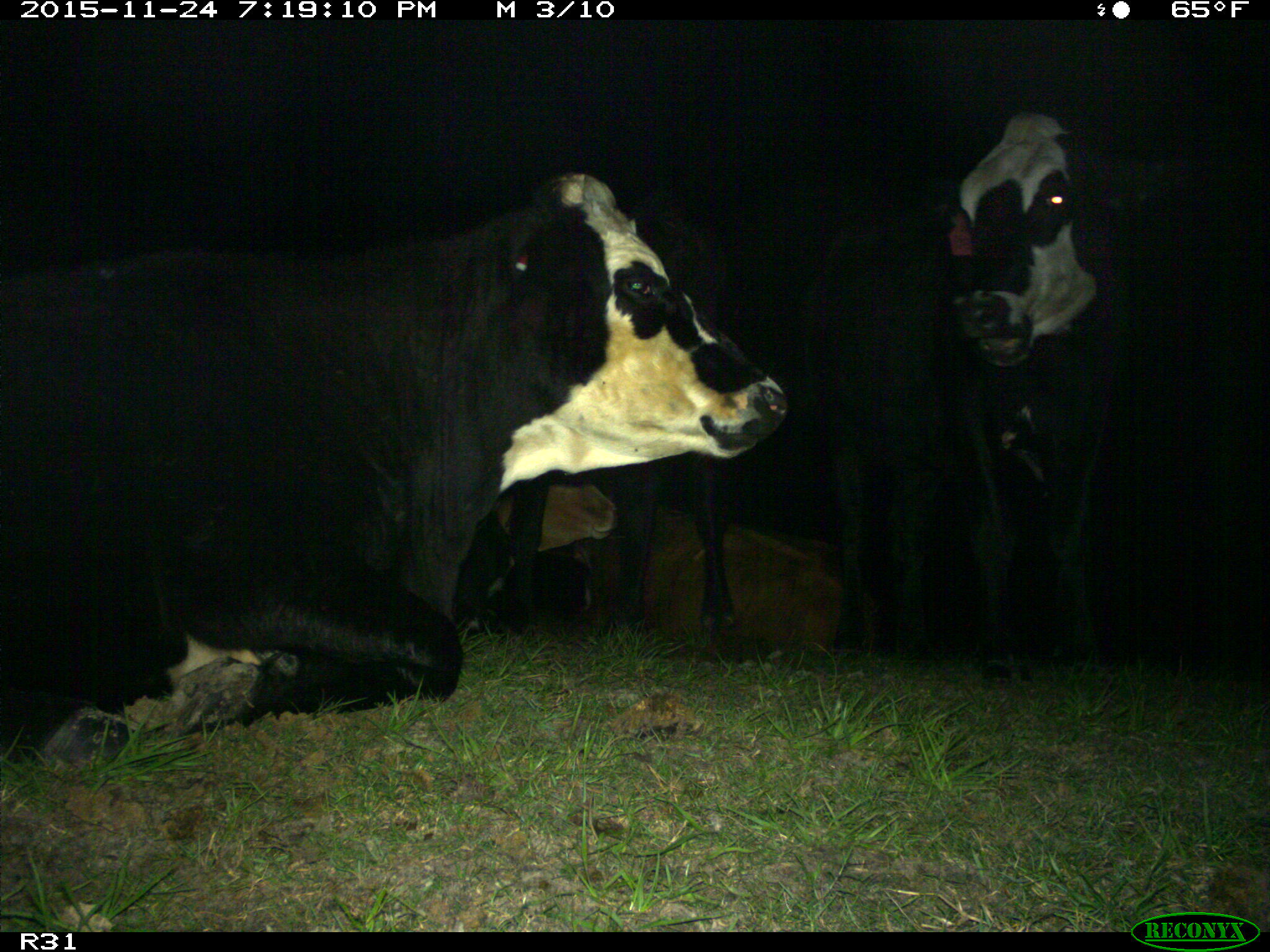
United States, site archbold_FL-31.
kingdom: Animalia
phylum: Chordata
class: Mammalia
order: Artiodactyla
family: Bovidae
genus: Bos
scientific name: Bos taurus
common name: domestic cow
Bos taurus (domestic cow).